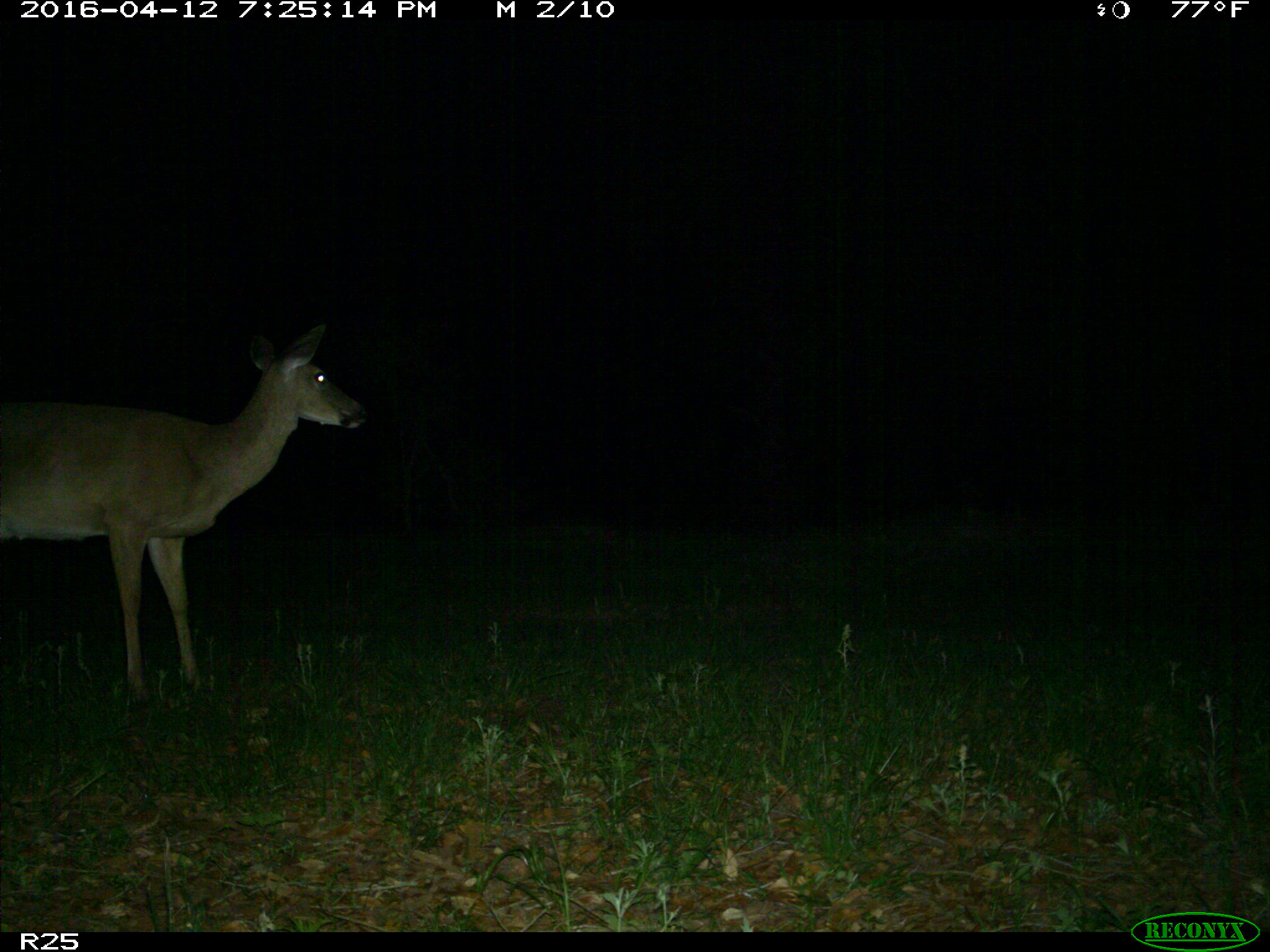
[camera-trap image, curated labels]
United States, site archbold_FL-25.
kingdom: Animalia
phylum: Chordata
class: Mammalia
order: Artiodactyla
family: Cervidae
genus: Odocoileus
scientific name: Odocoileus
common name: deer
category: unidentified deer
Unidentified deer (deer) (Odocoileus).